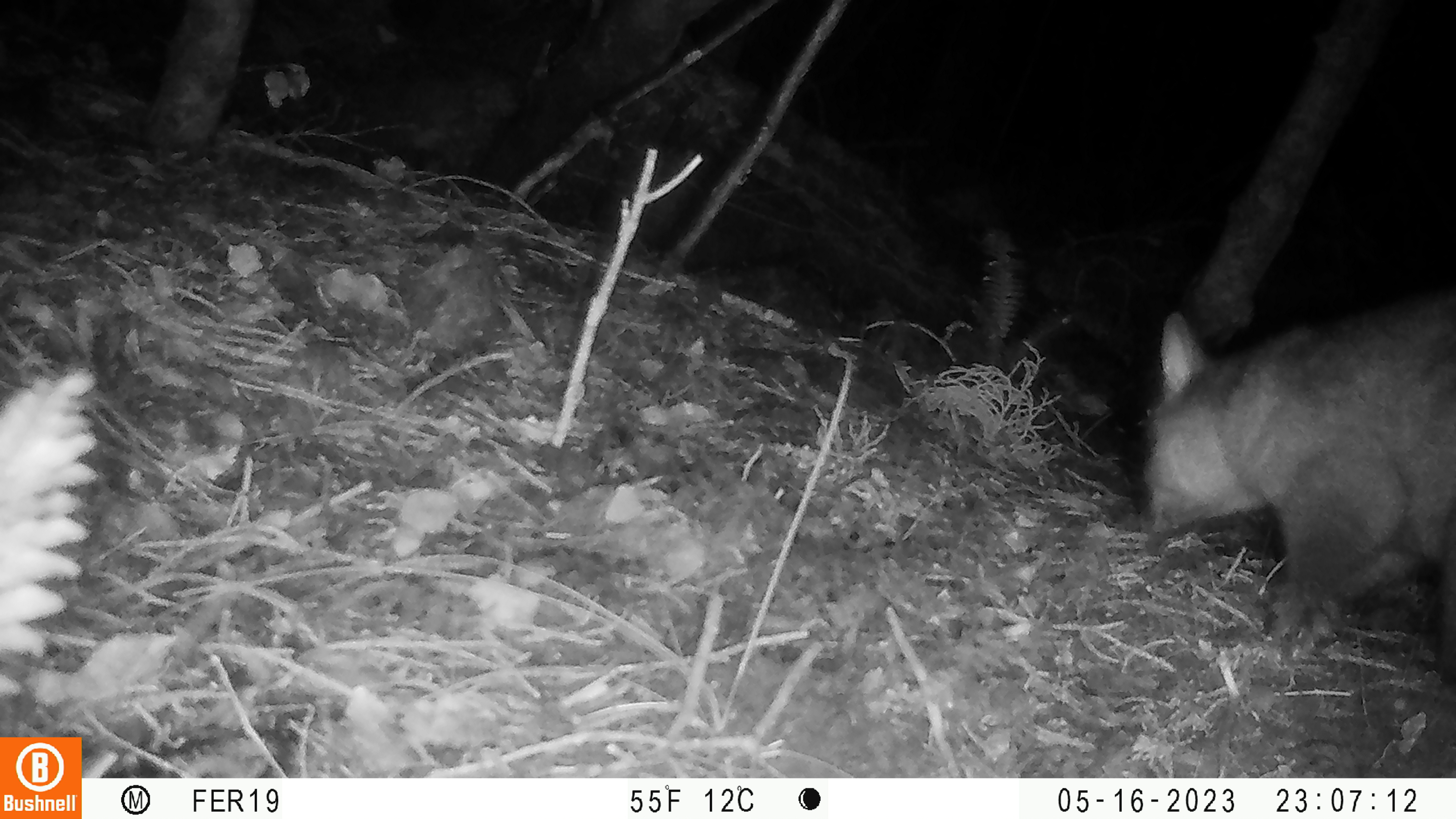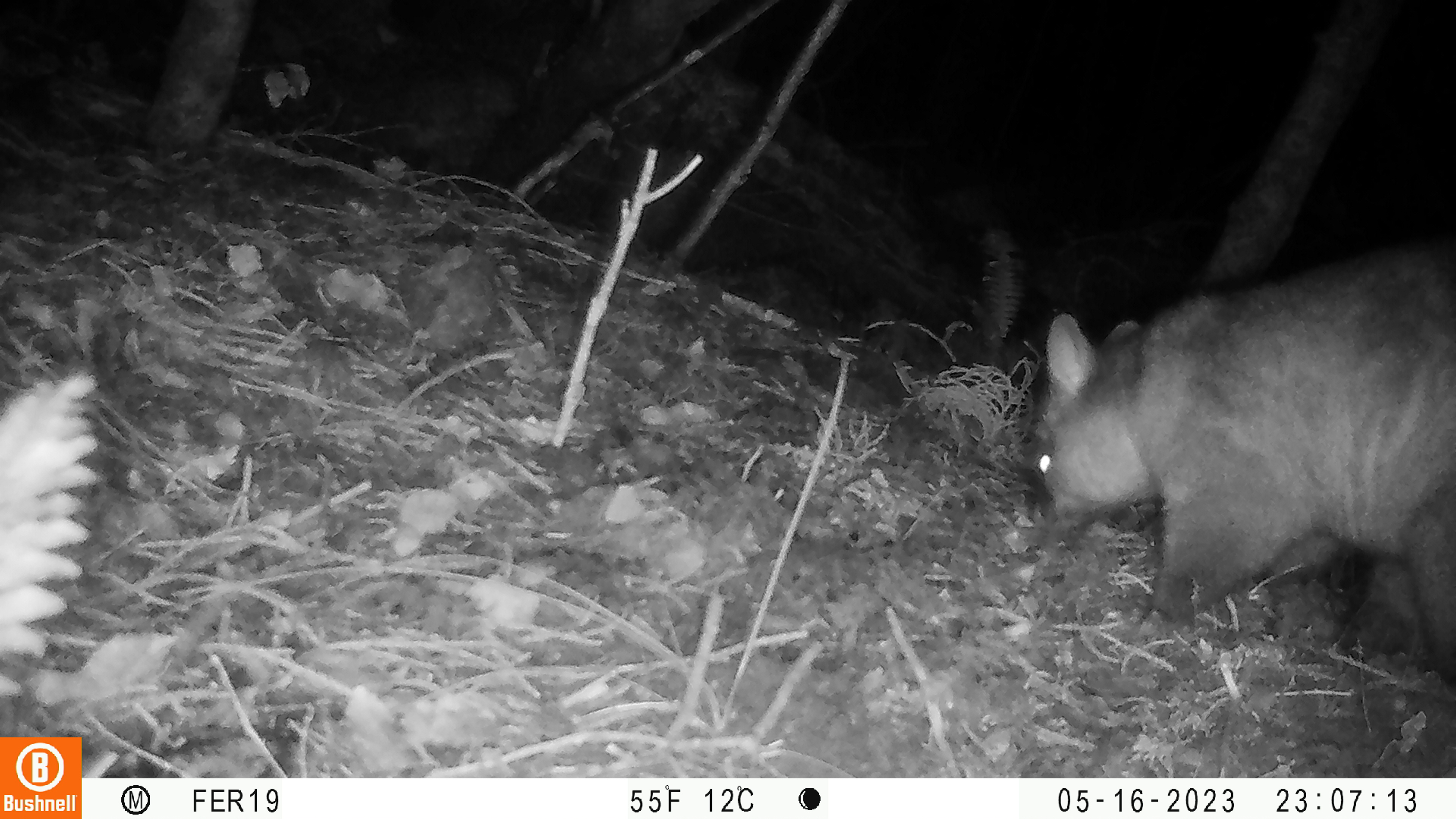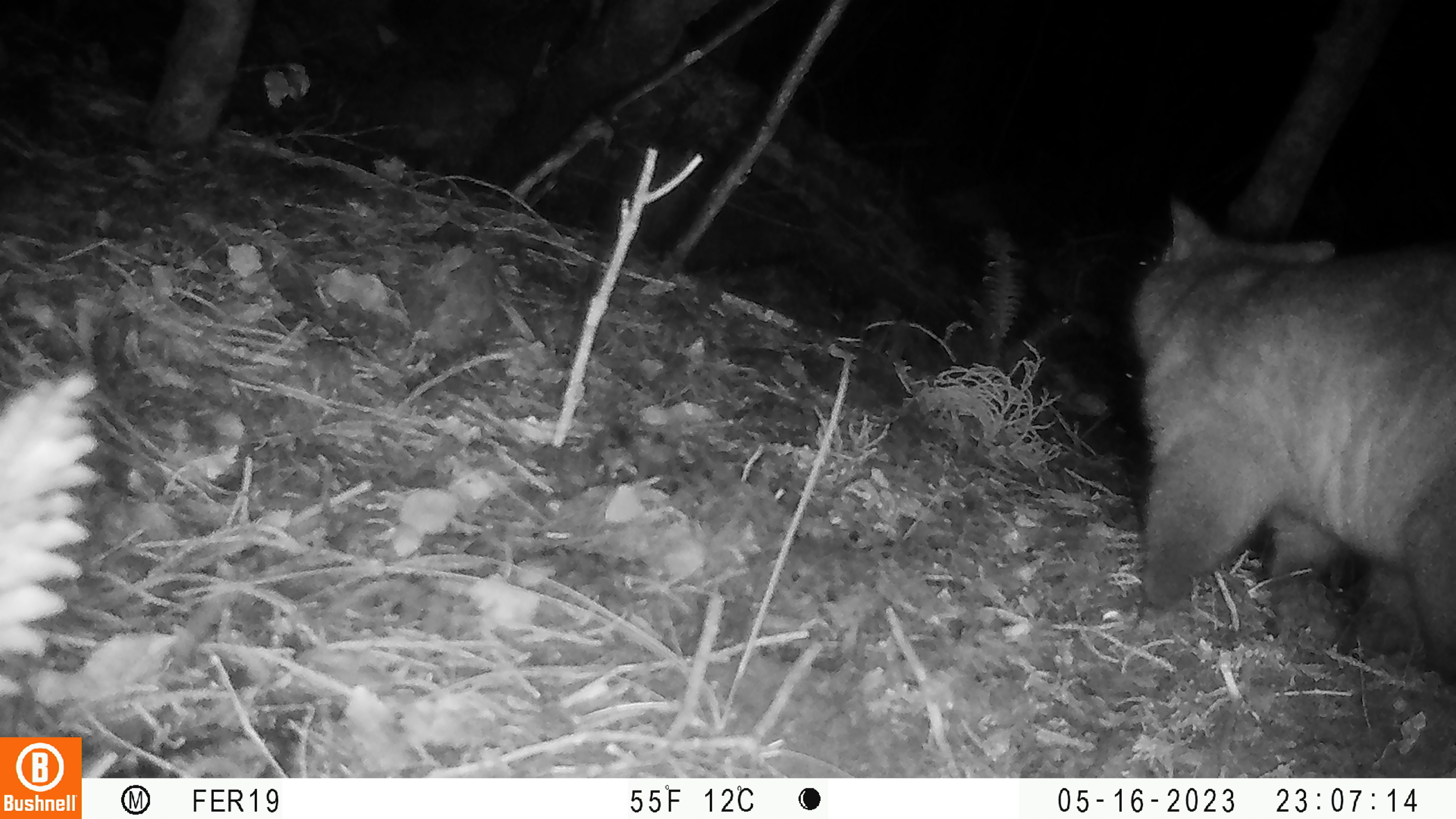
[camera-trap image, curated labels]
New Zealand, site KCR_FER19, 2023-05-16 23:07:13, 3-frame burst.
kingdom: Animalia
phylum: Chordata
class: Mammalia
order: Diprotodontia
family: Phalangeridae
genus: Trichosurus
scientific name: Trichosurus vulpecula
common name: common brushtail possum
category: possum